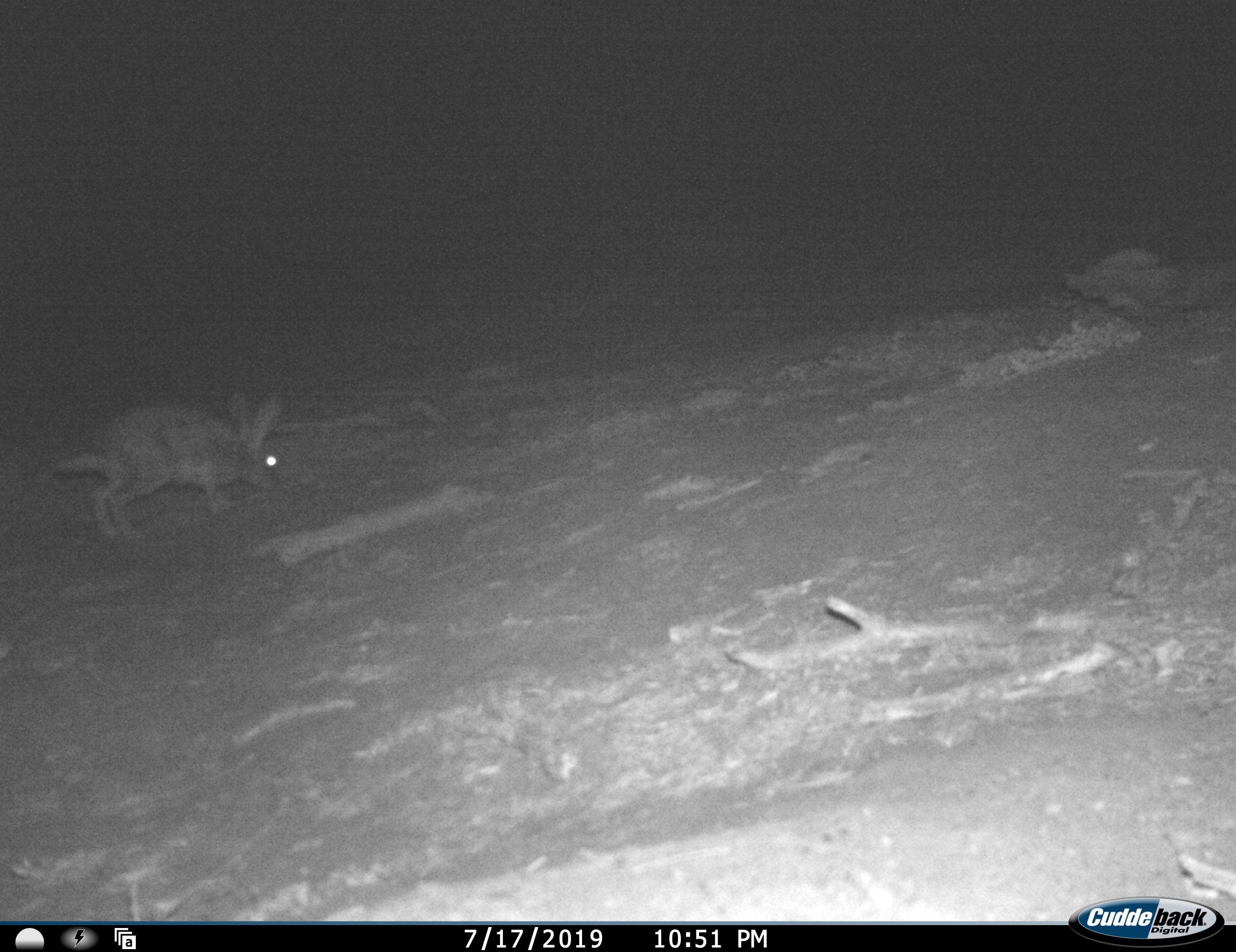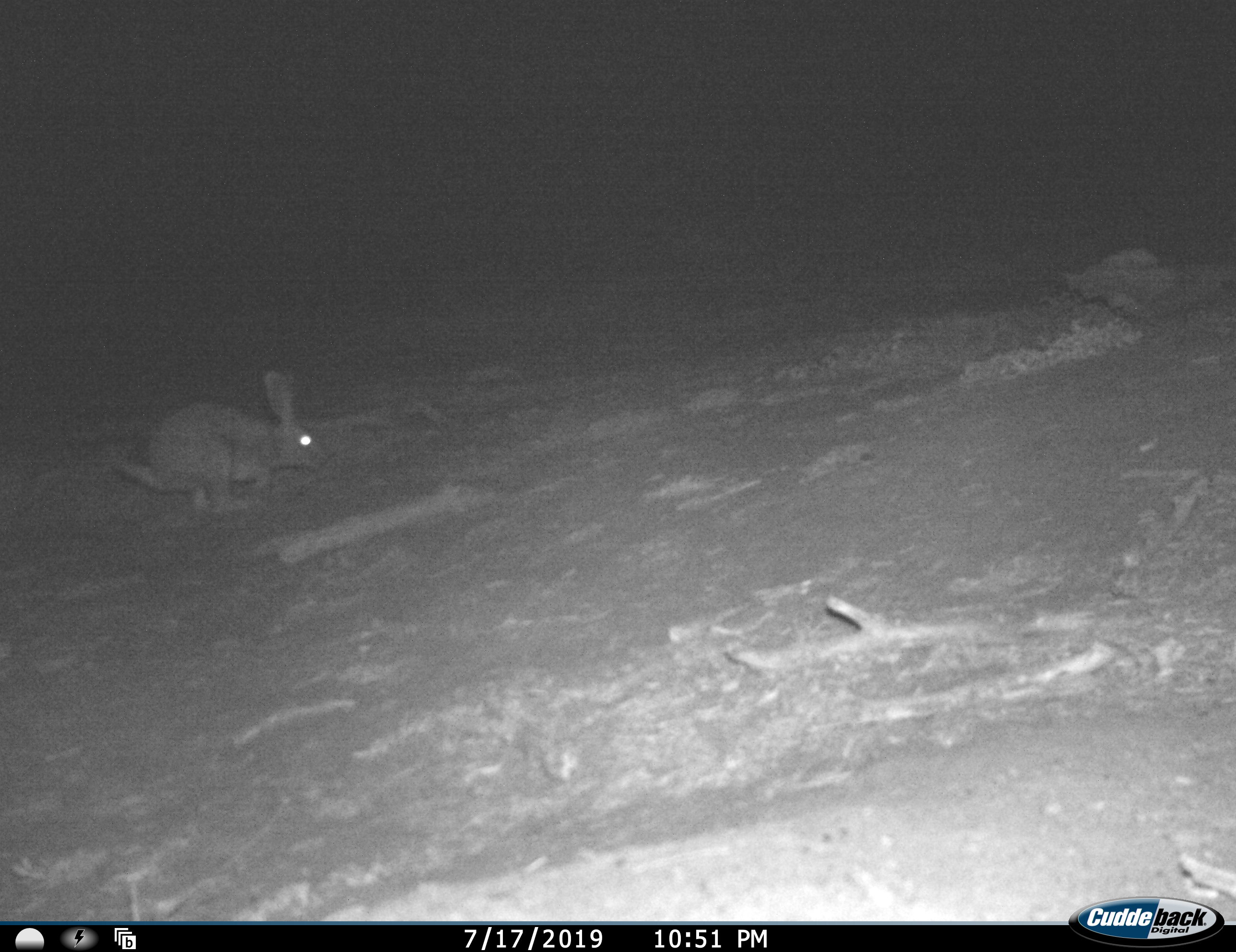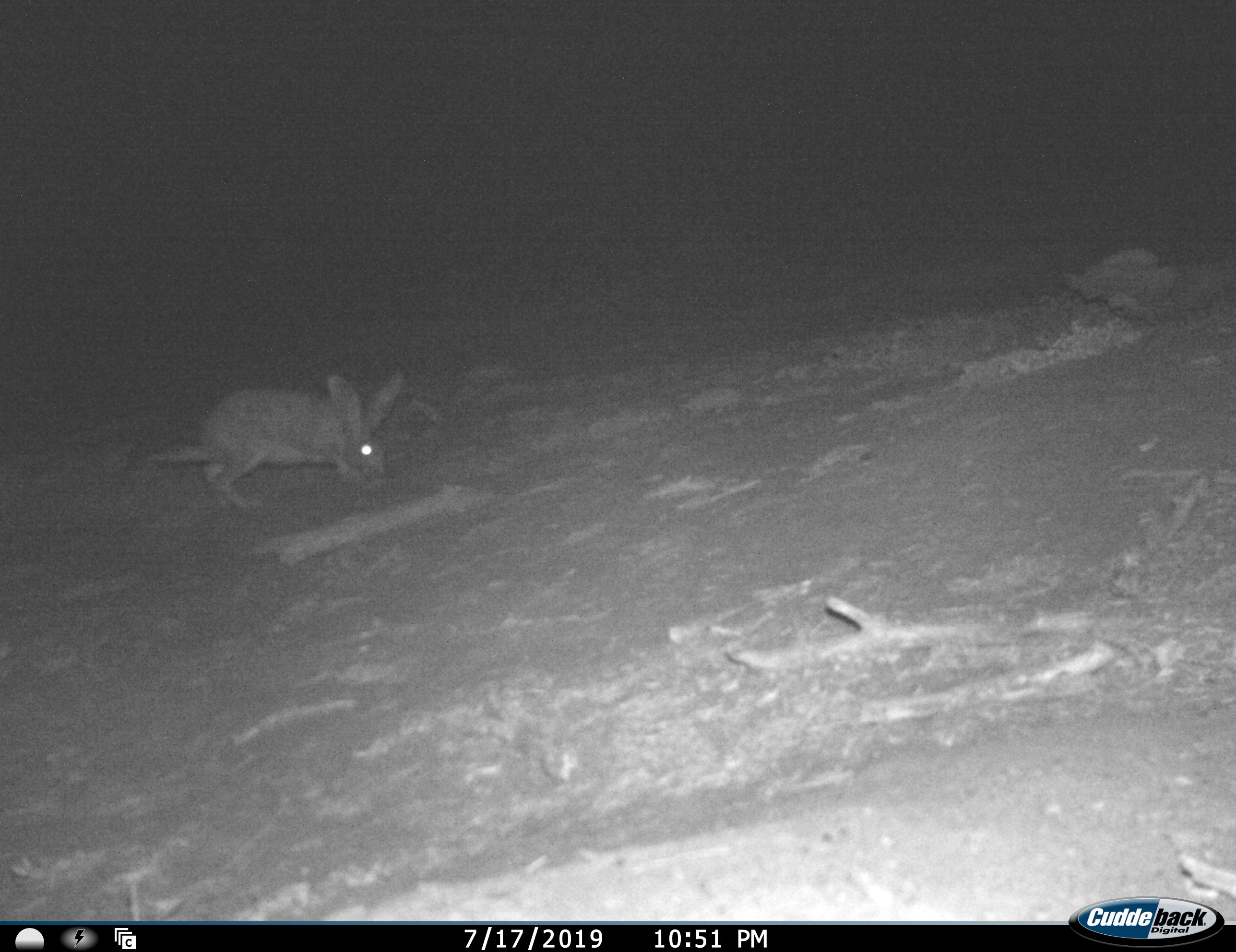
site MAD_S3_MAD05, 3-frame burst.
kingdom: Animalia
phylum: Chordata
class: Mammalia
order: Carnivora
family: Herpestidae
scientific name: Herpestidae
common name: mongoose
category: mongooseunknown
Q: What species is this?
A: Mongooseunknown (mongoose) (Herpestidae).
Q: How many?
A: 1.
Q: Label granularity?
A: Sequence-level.